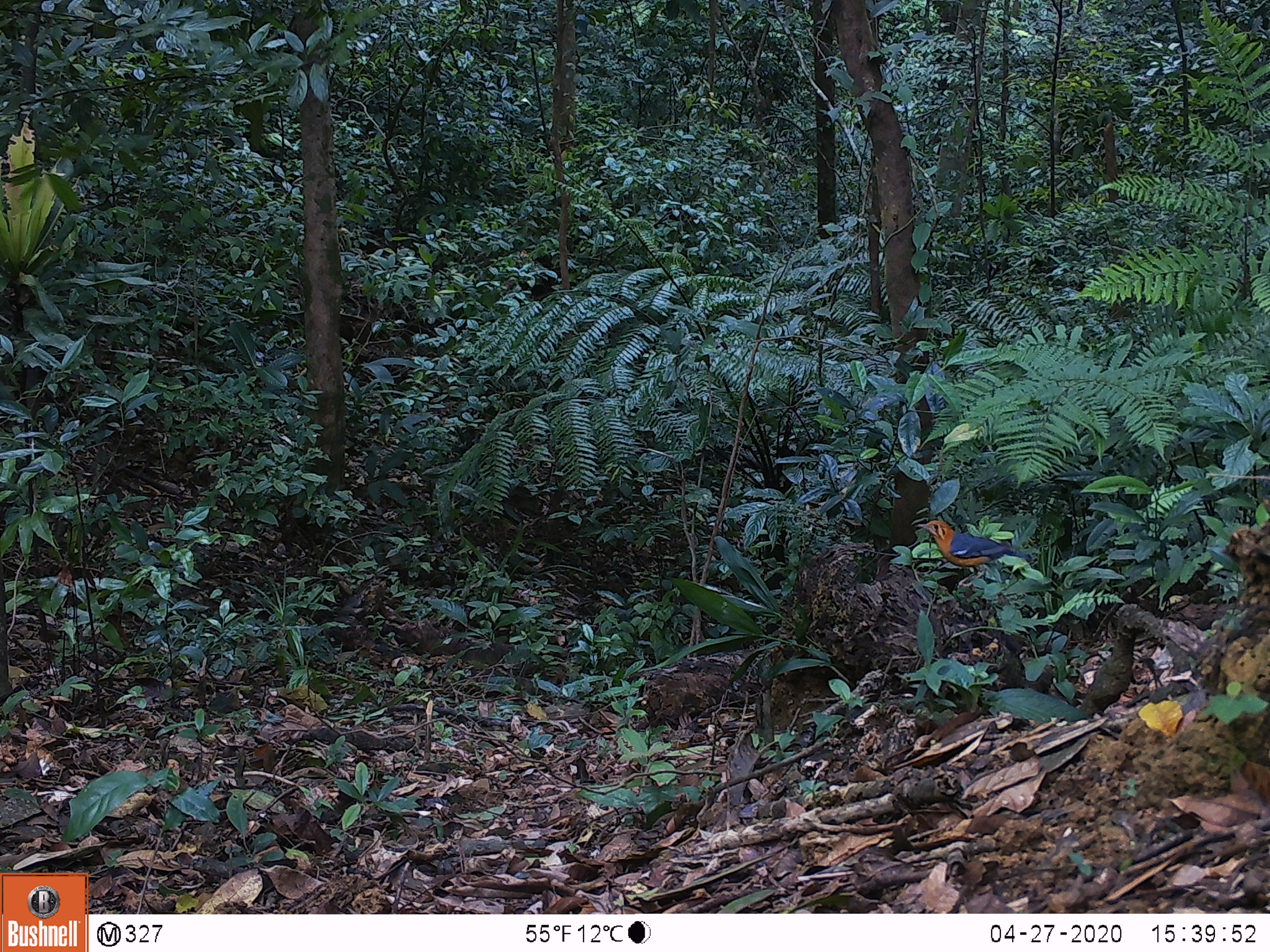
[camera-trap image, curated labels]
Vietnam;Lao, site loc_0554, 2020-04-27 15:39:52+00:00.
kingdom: Animalia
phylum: Chordata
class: Aves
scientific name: Aves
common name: bird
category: unidentified bird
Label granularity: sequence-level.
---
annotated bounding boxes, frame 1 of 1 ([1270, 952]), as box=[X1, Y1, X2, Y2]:
unidentified bird: box=[915, 520, 1032, 584]